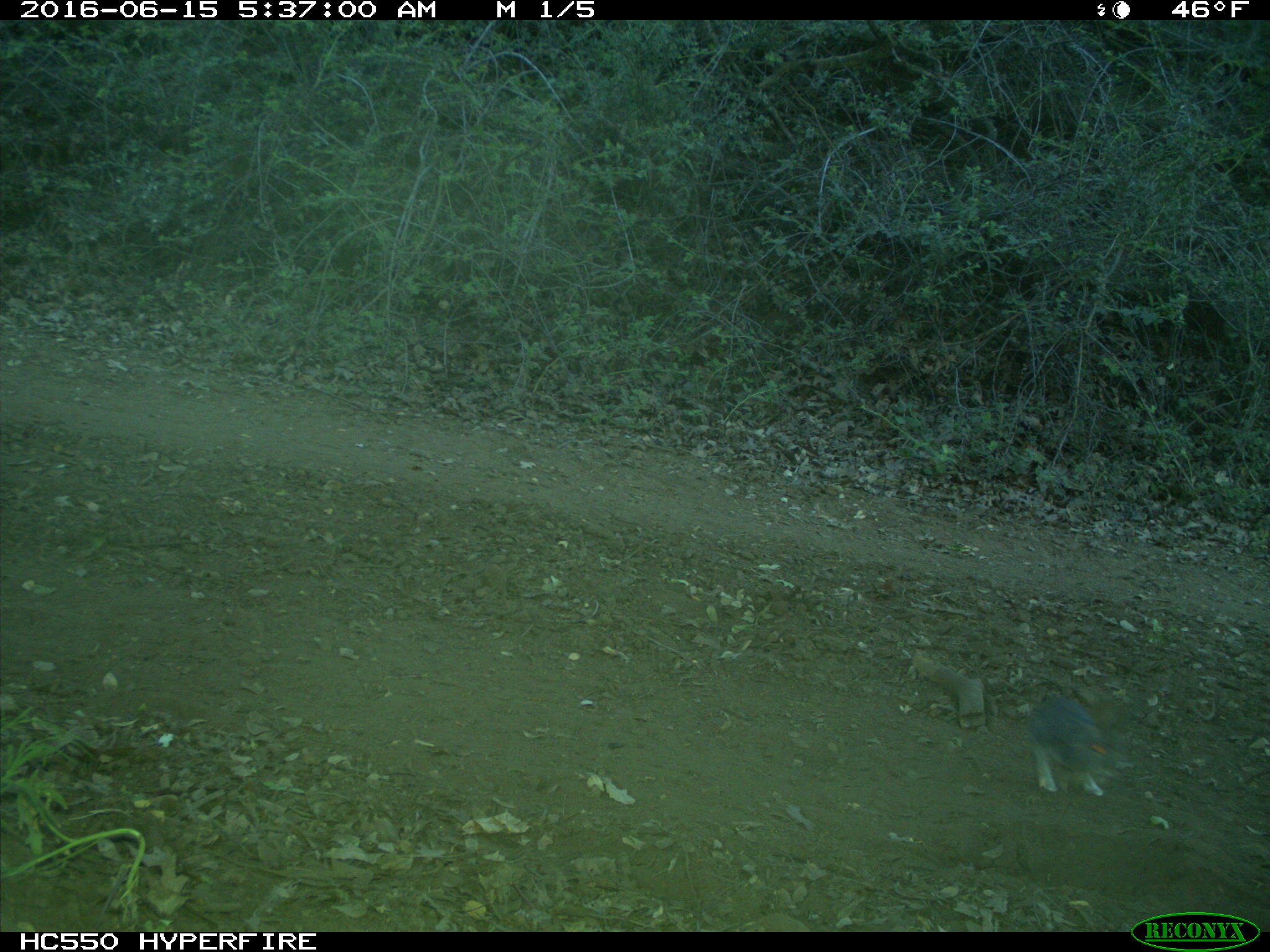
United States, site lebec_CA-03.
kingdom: Animalia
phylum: Chordata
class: Mammalia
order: Lagomorpha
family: Leporidae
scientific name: Leporidae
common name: rabbits and hares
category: unidentified rabbit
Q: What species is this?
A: Unidentified rabbit (rabbits and hares) (Leporidae).